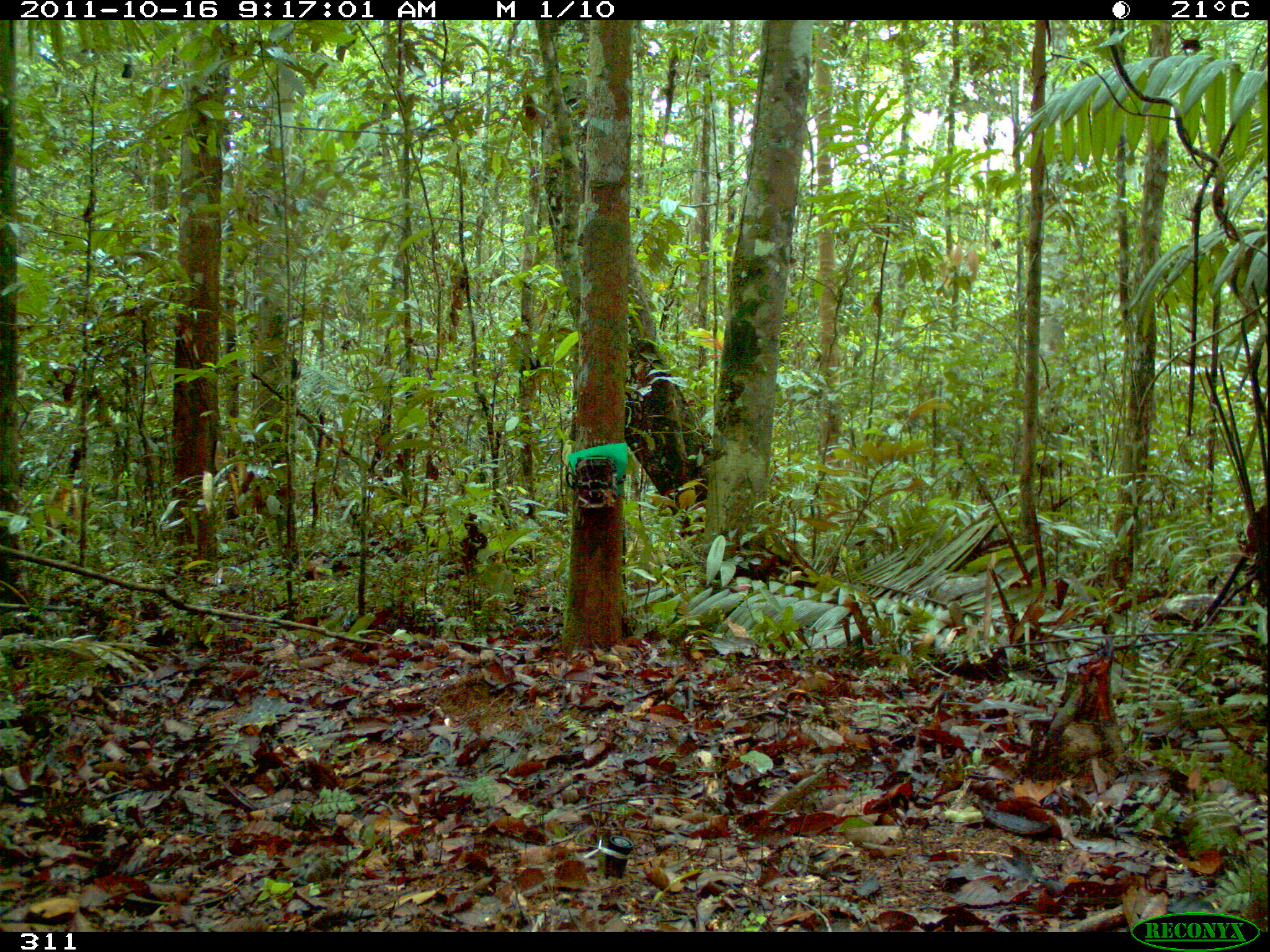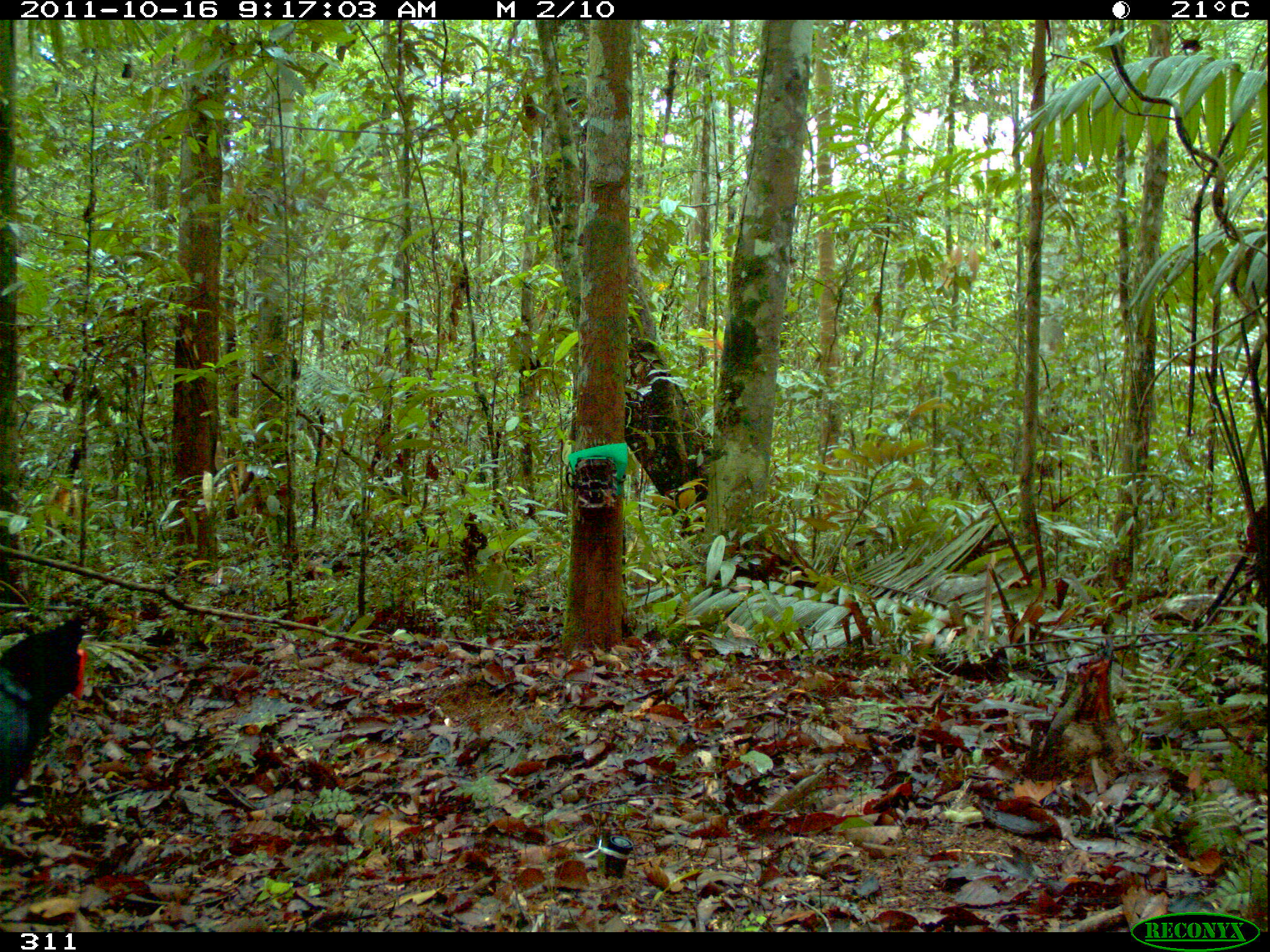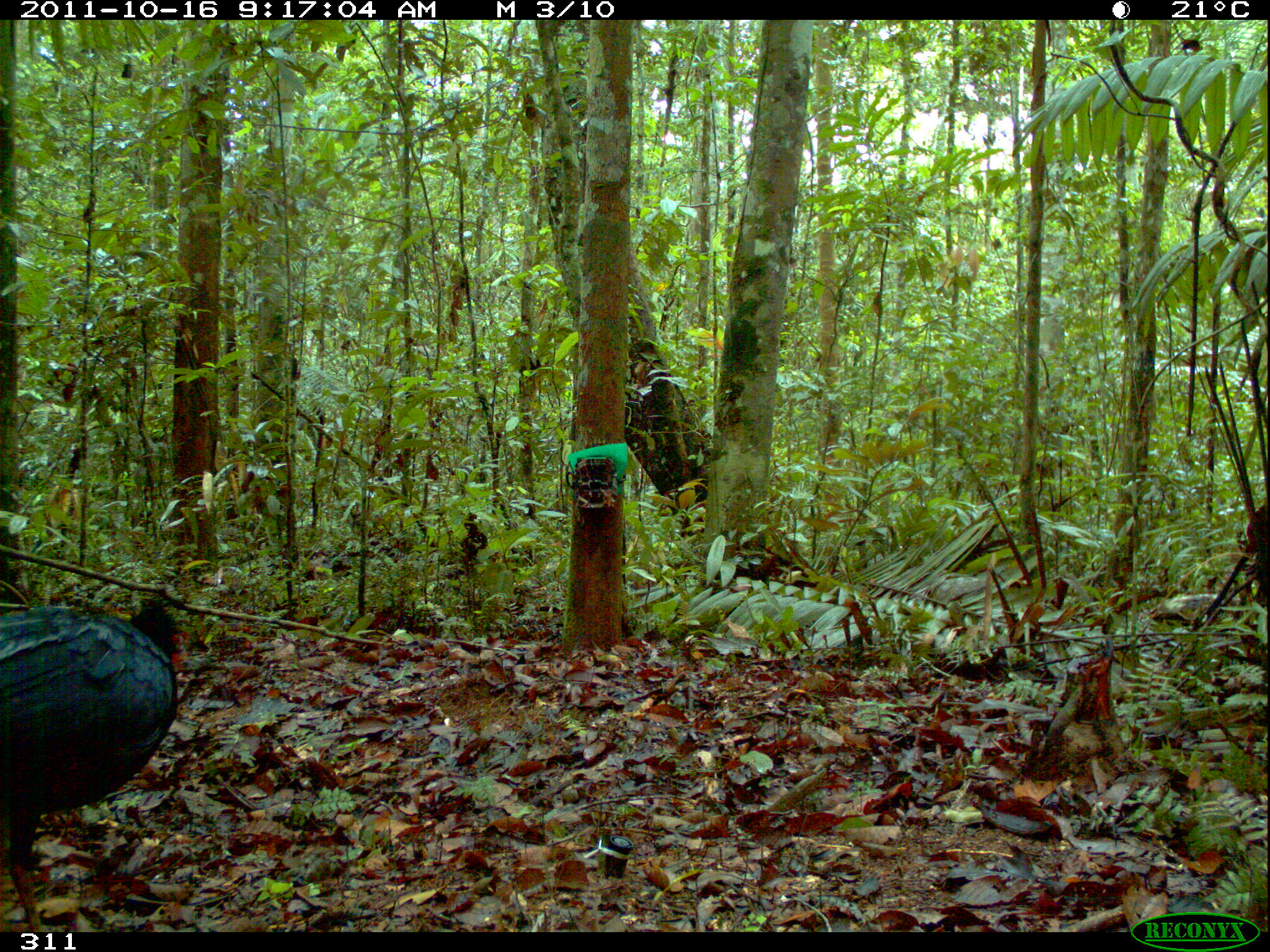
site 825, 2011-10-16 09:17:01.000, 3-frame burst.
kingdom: Animalia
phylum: Chordata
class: Aves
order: Galliformes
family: Cracidae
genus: Mitu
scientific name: Mitu tuberosum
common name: razor-billed curassow